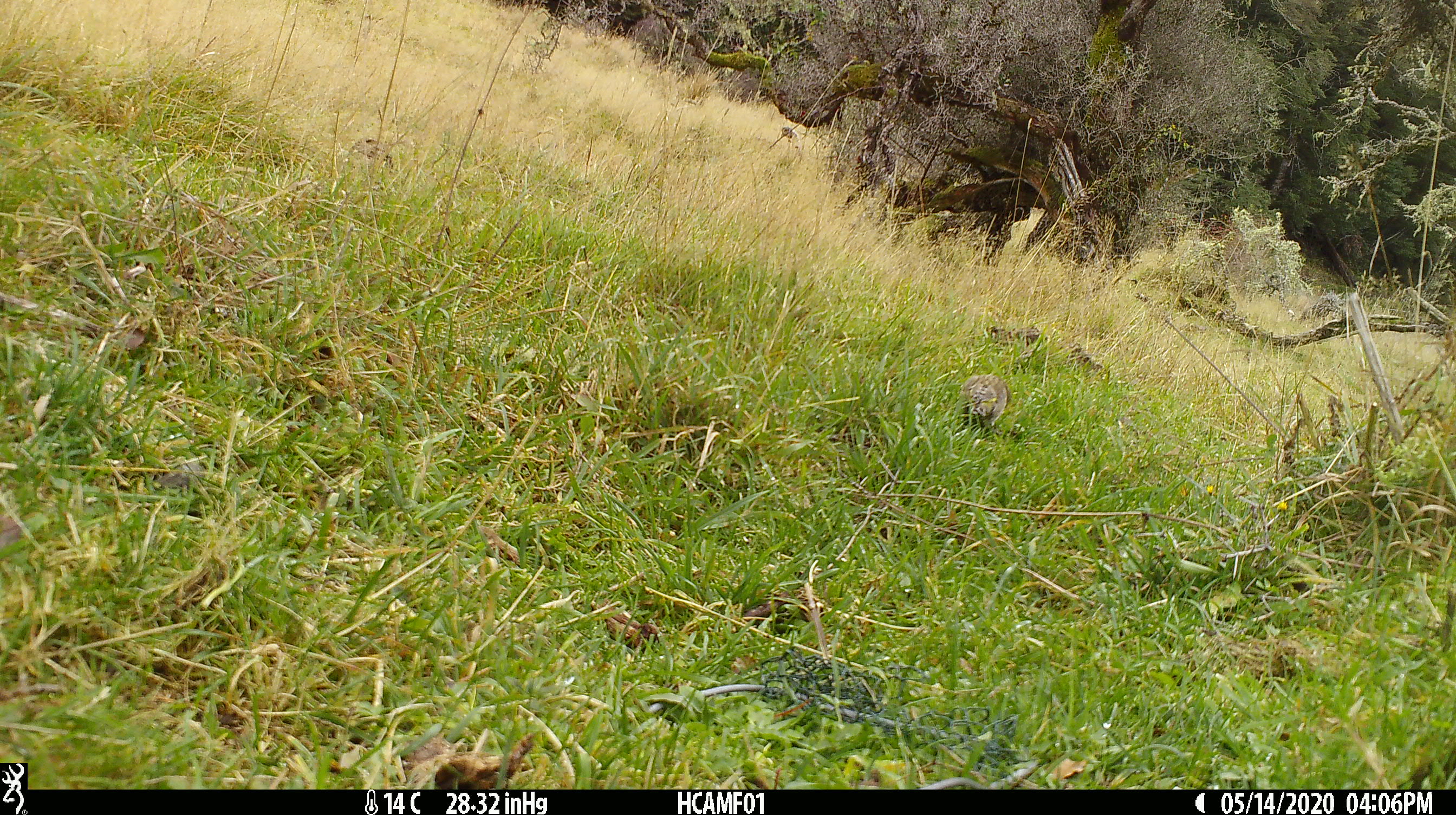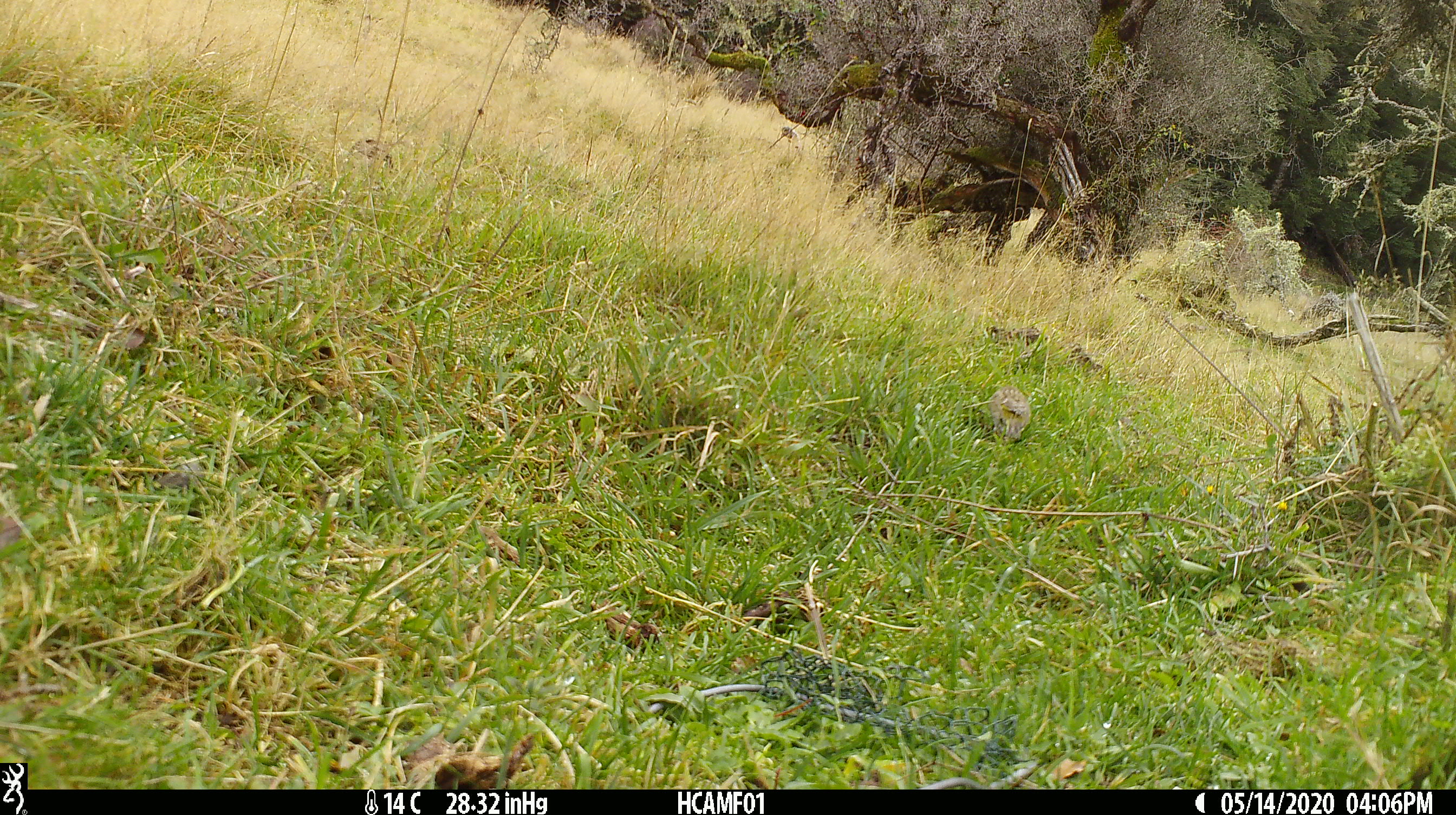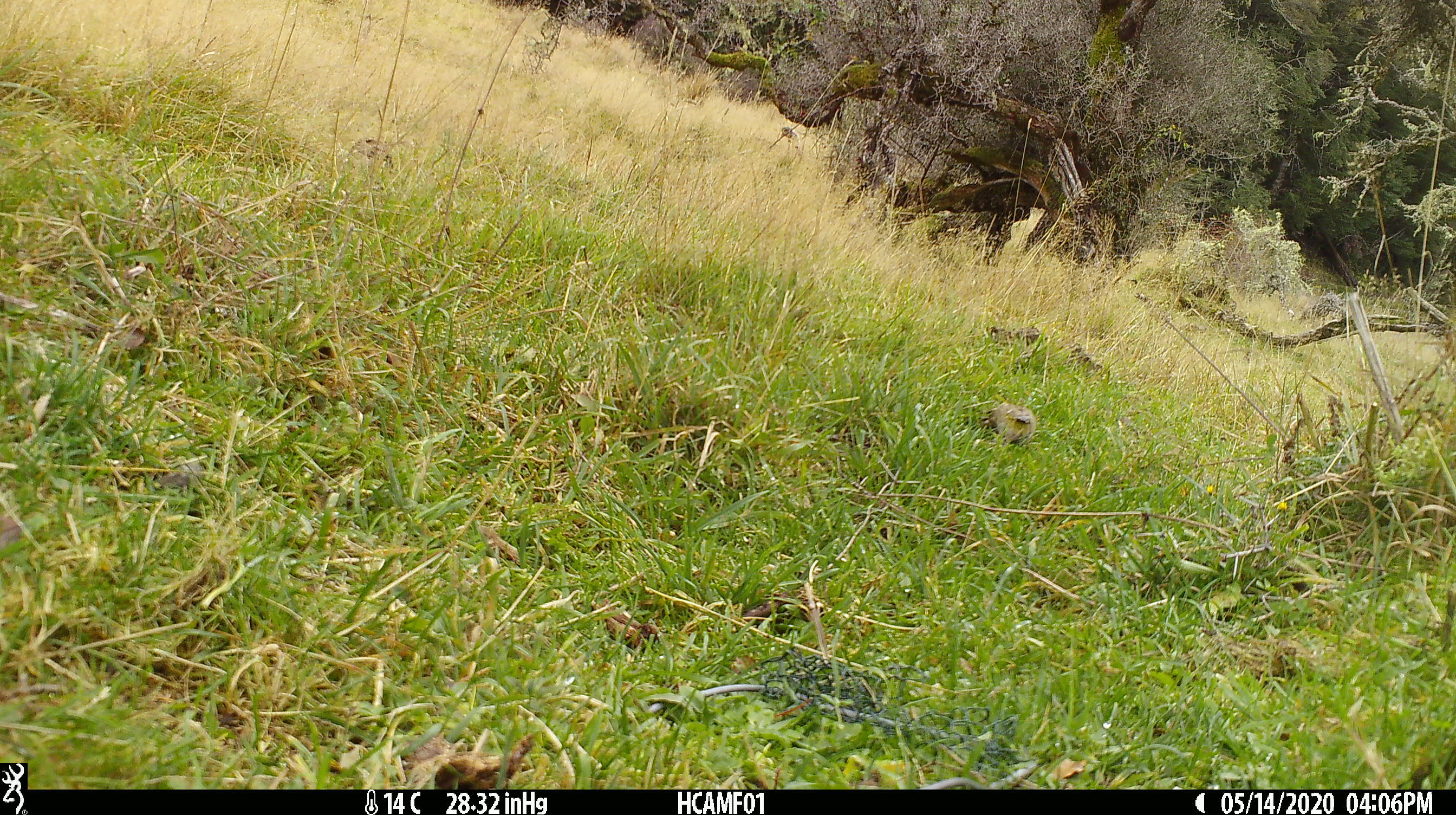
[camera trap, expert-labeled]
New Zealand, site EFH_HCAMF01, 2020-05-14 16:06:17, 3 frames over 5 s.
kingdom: Animalia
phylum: Chordata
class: Aves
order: Passeriformes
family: Fringillidae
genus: Chloris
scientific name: Chloris chloris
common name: greenfinch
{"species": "greenfinch (Chloris chloris)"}